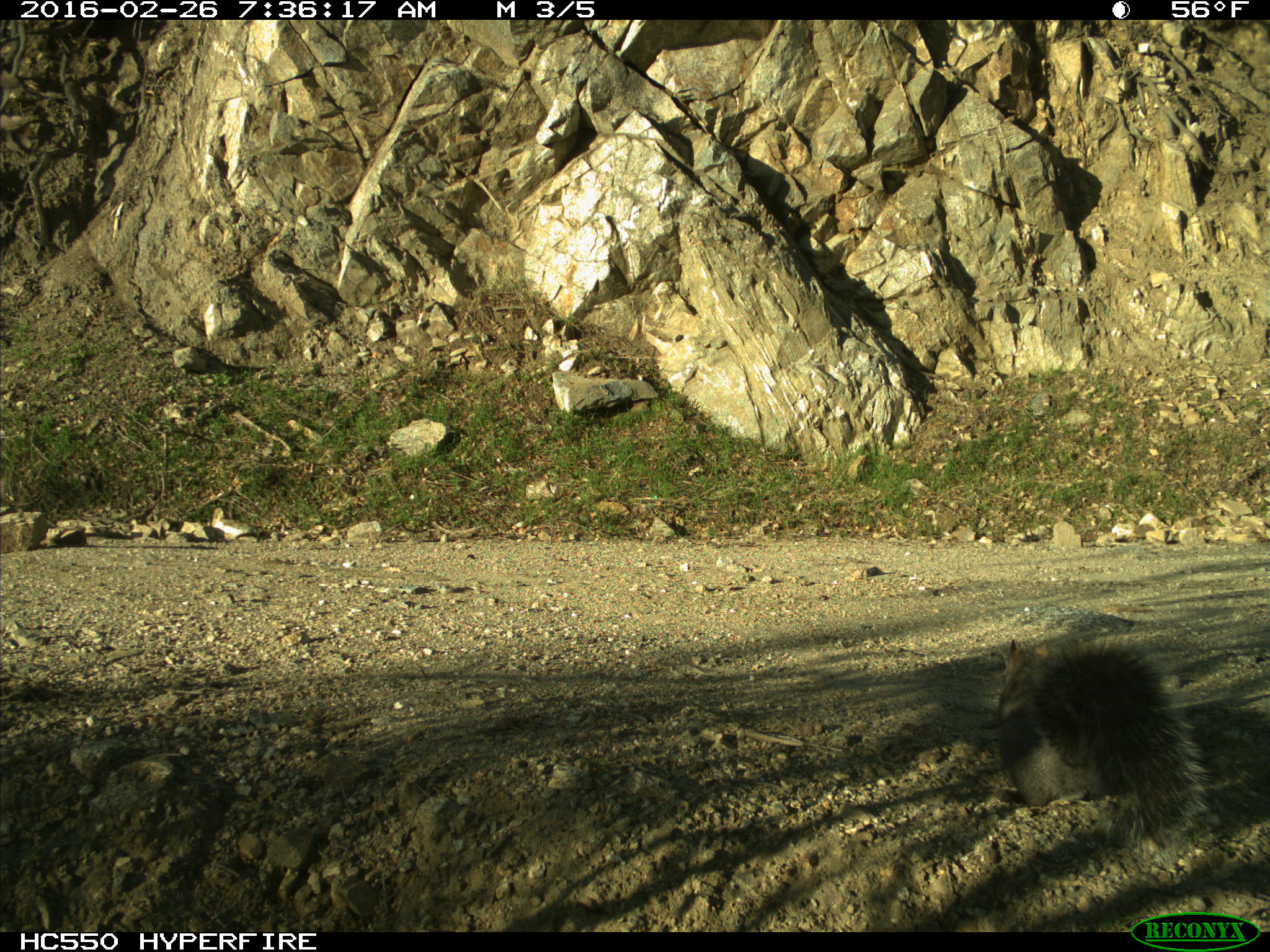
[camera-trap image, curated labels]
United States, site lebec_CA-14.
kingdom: Animalia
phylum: Chordata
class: Mammalia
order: Rodentia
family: Sciuridae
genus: Sciurus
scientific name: Sciurus carolinensis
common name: eastern gray squirrel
Sciurus carolinensis (eastern gray squirrel).